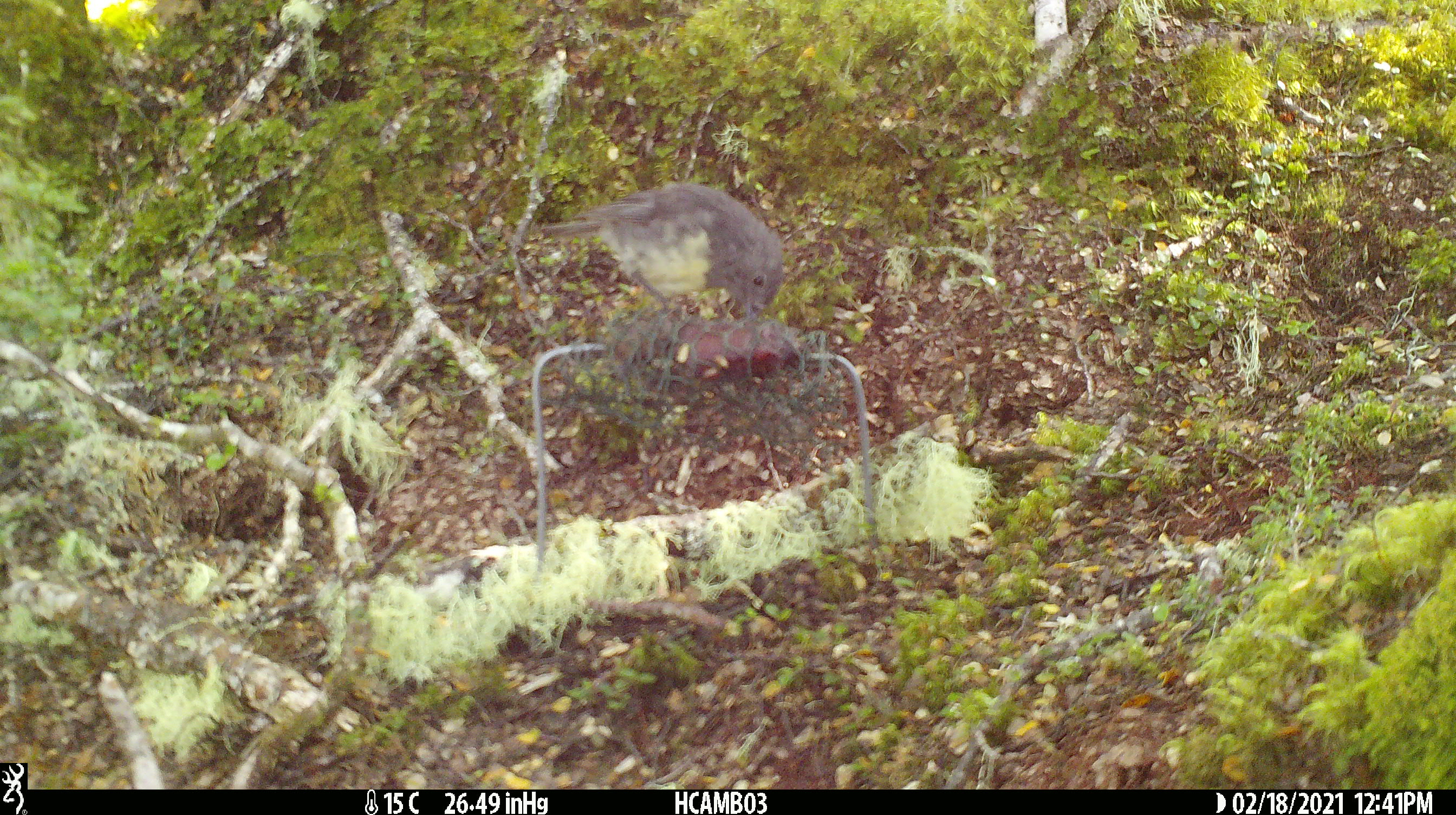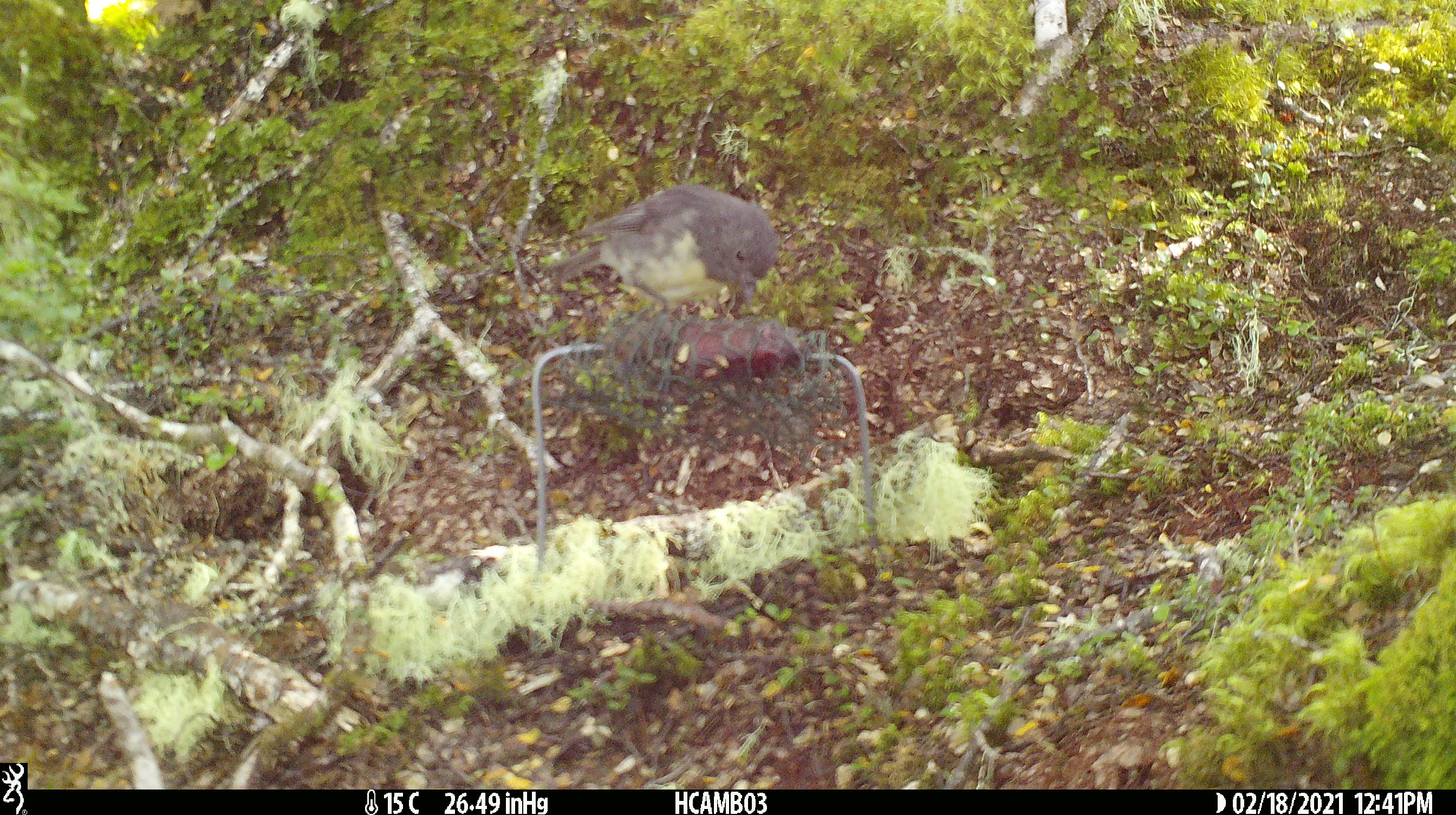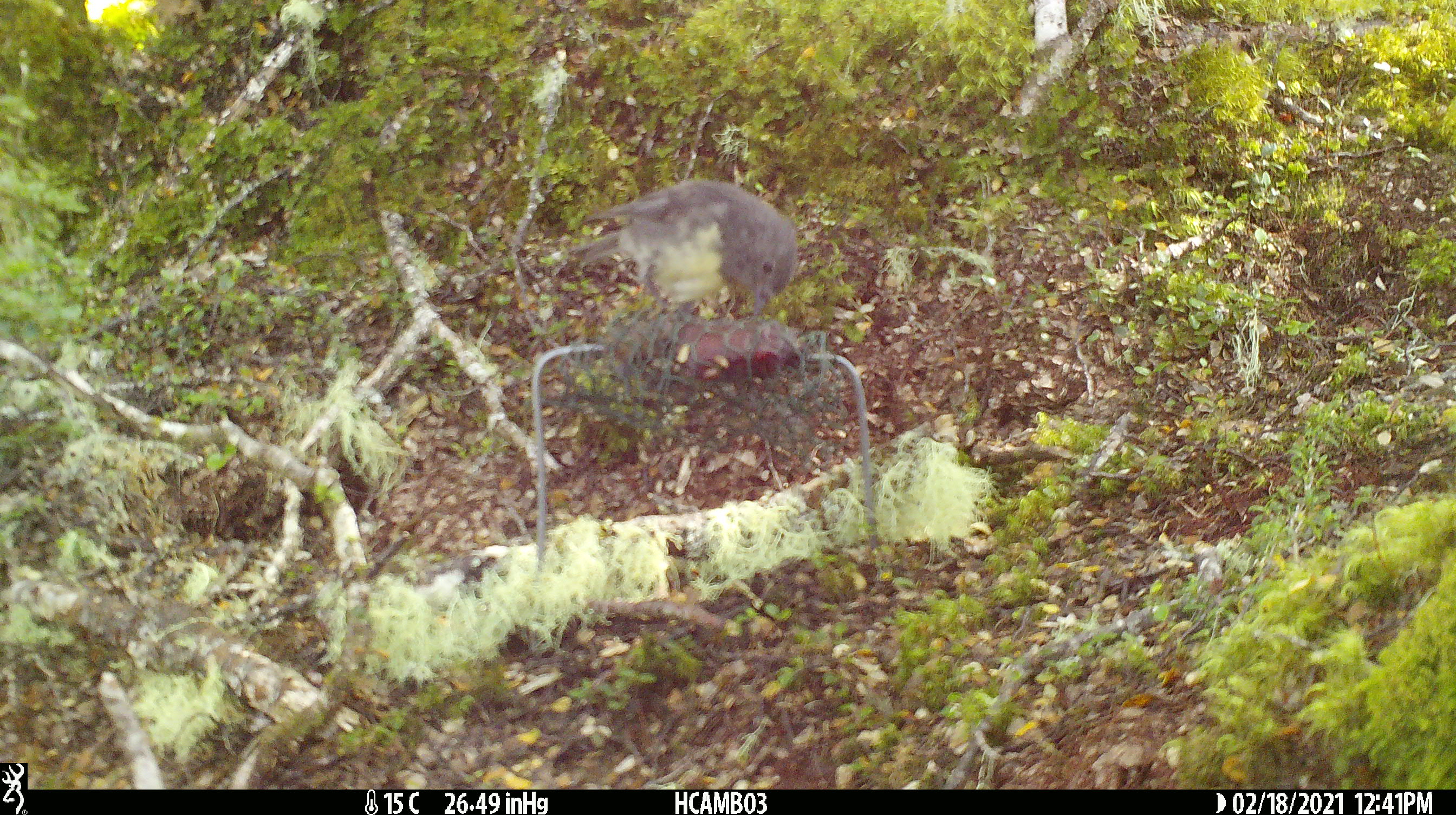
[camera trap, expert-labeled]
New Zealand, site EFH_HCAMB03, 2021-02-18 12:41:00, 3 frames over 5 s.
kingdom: Animalia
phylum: Chordata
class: Aves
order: Passeriformes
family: Petroicidae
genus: Petroica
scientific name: Petroica australis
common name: new zealand robin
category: robin